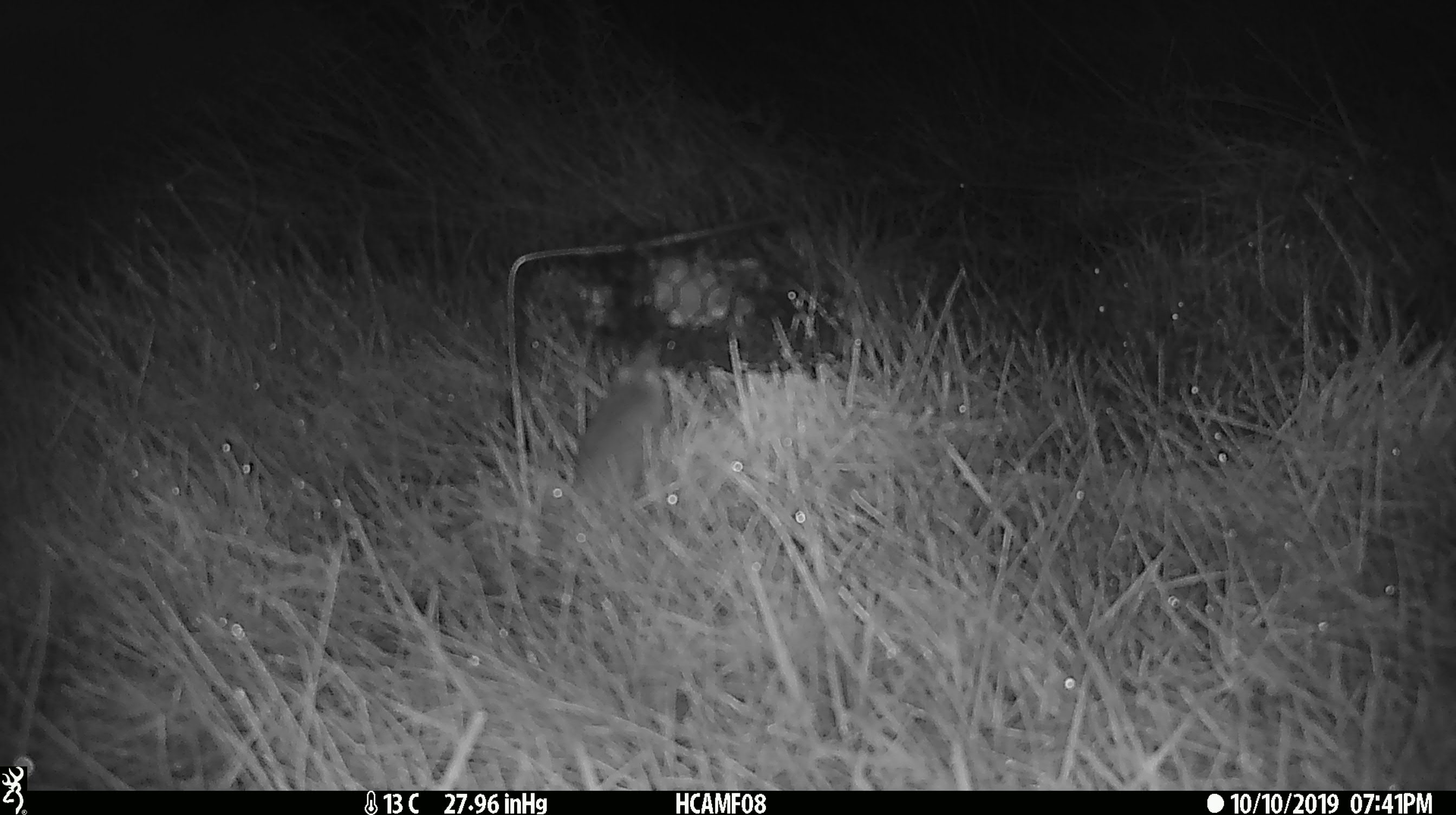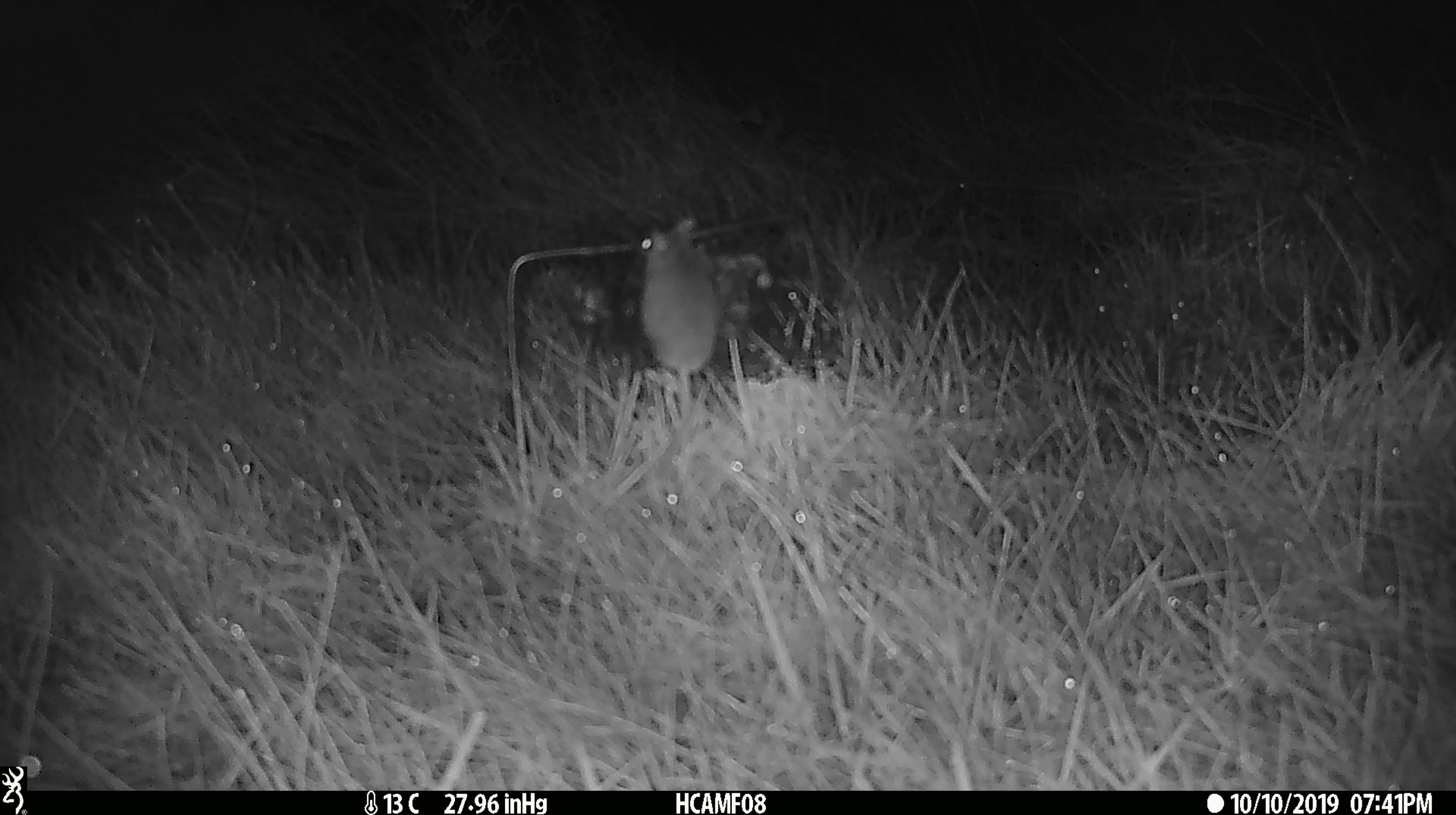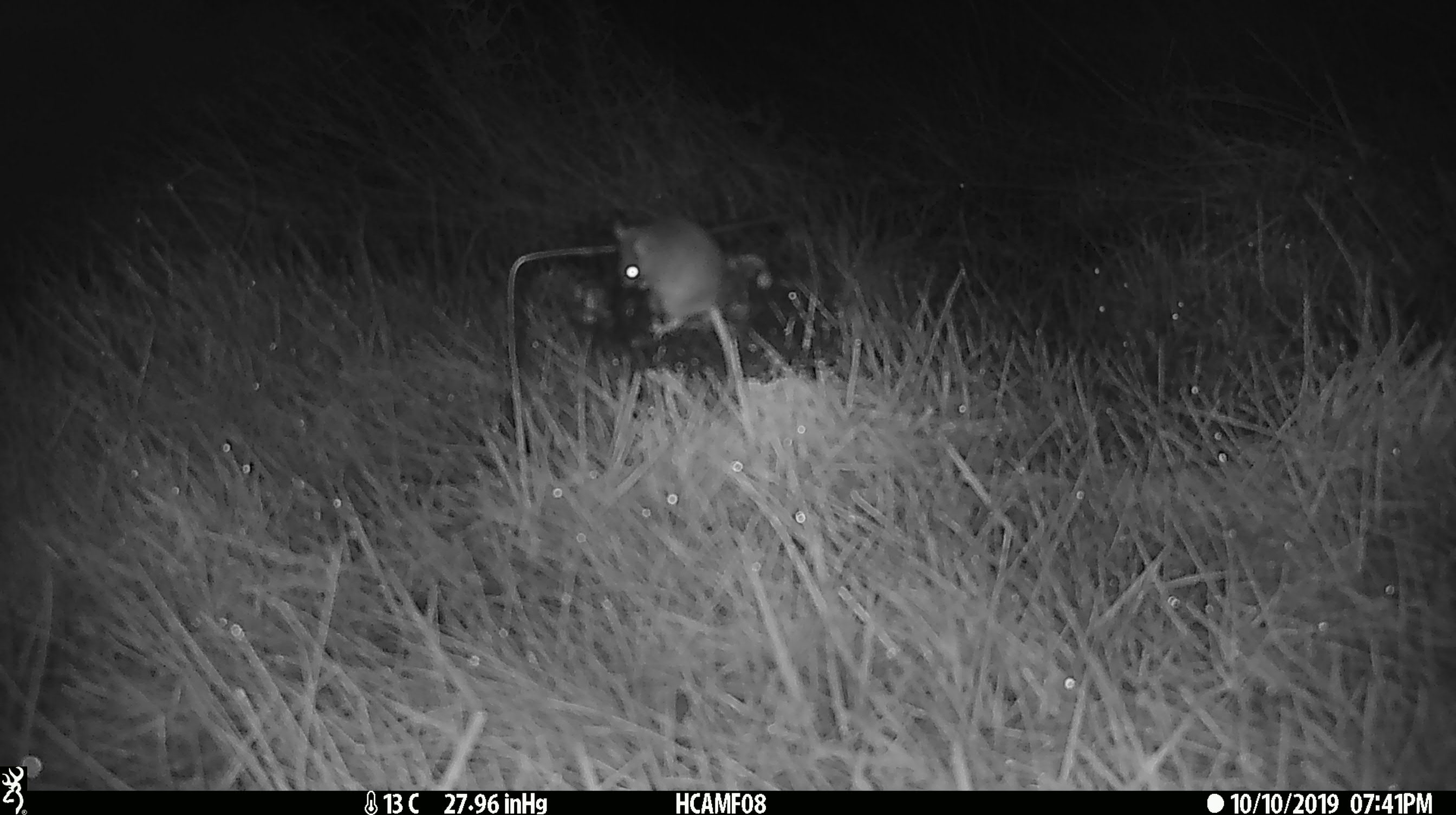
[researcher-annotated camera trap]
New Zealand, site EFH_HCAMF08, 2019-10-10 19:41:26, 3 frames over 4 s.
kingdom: Animalia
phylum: Chordata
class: Mammalia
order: Rodentia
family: Muridae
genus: Mus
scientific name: Mus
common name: mouse